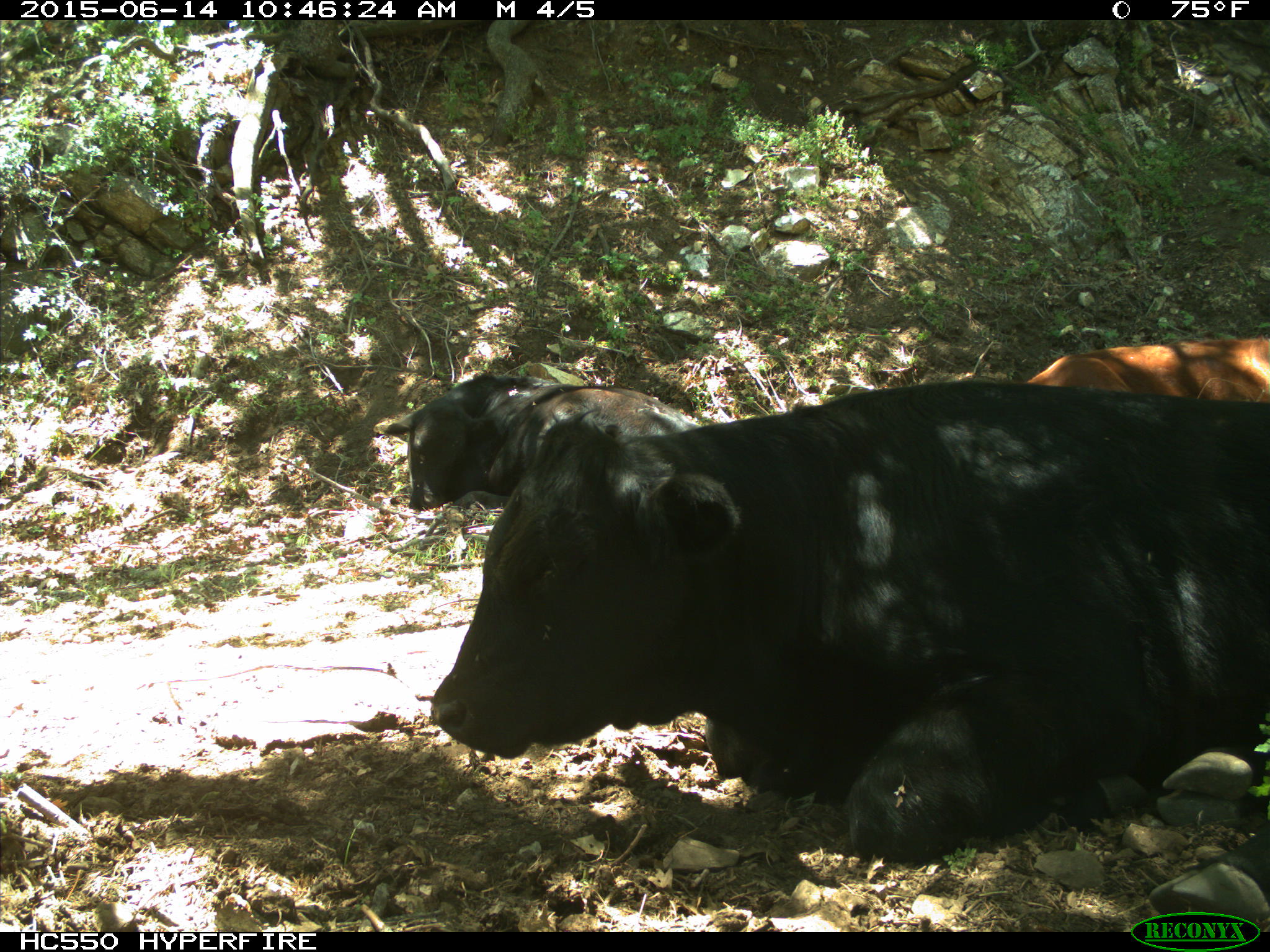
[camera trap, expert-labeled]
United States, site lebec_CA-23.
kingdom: Animalia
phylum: Chordata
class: Mammalia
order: Artiodactyla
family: Bovidae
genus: Bos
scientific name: Bos taurus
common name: domestic cow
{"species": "Bos taurus (domestic cow)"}